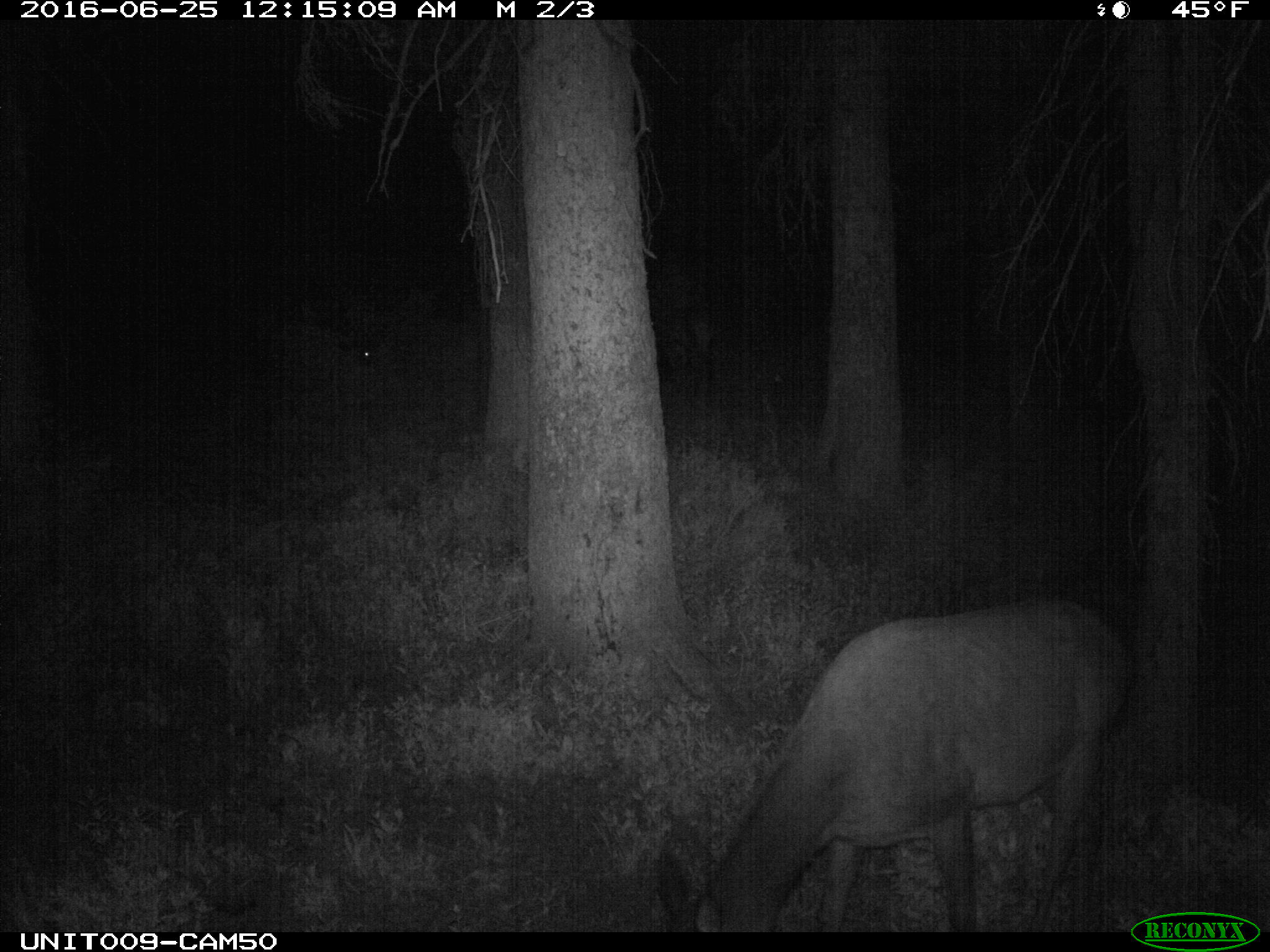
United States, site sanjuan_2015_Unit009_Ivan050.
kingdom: Animalia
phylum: Chordata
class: Mammalia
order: Artiodactyla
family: Cervidae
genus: Cervus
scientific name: Cervus elaphus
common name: red deer